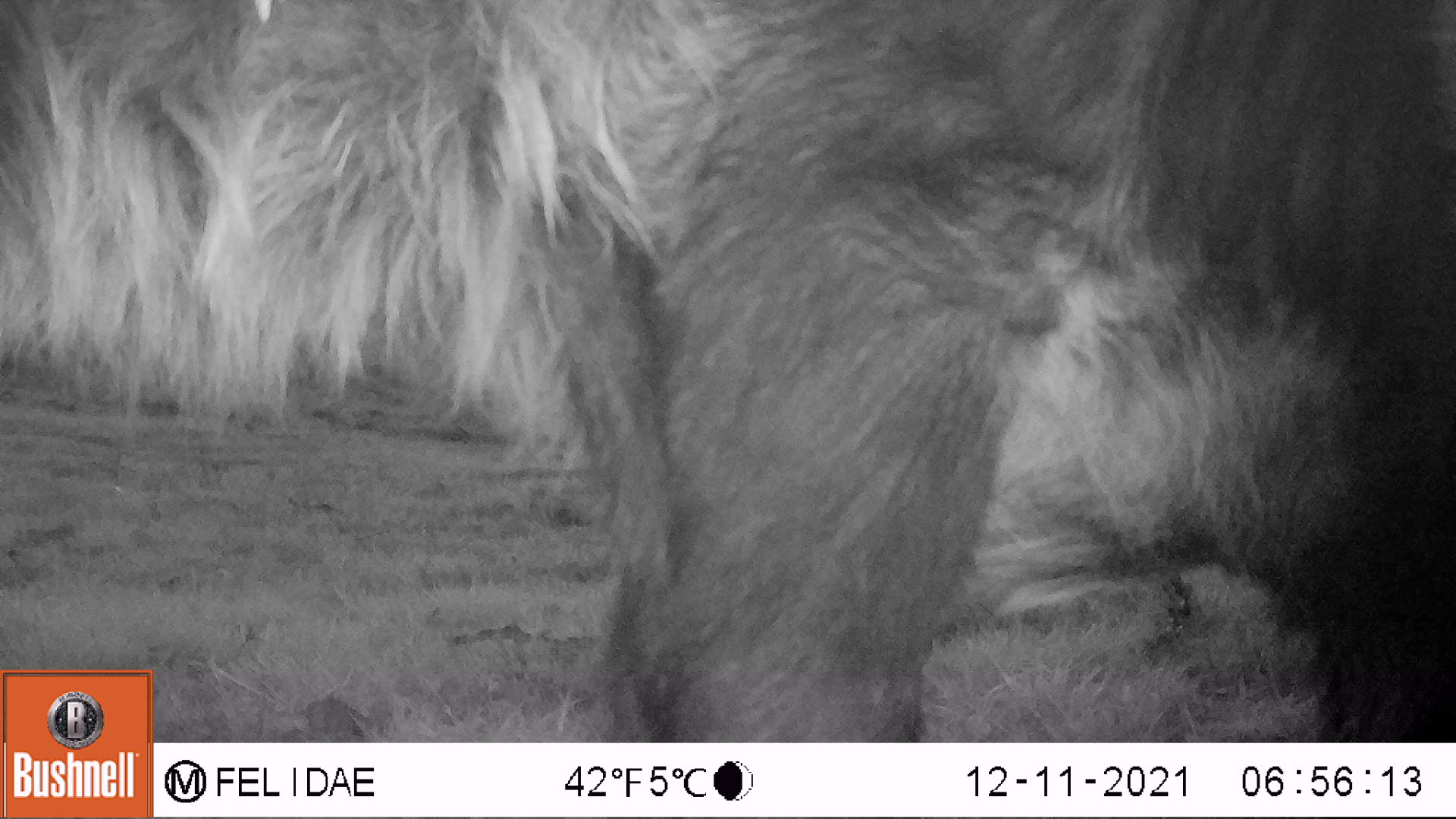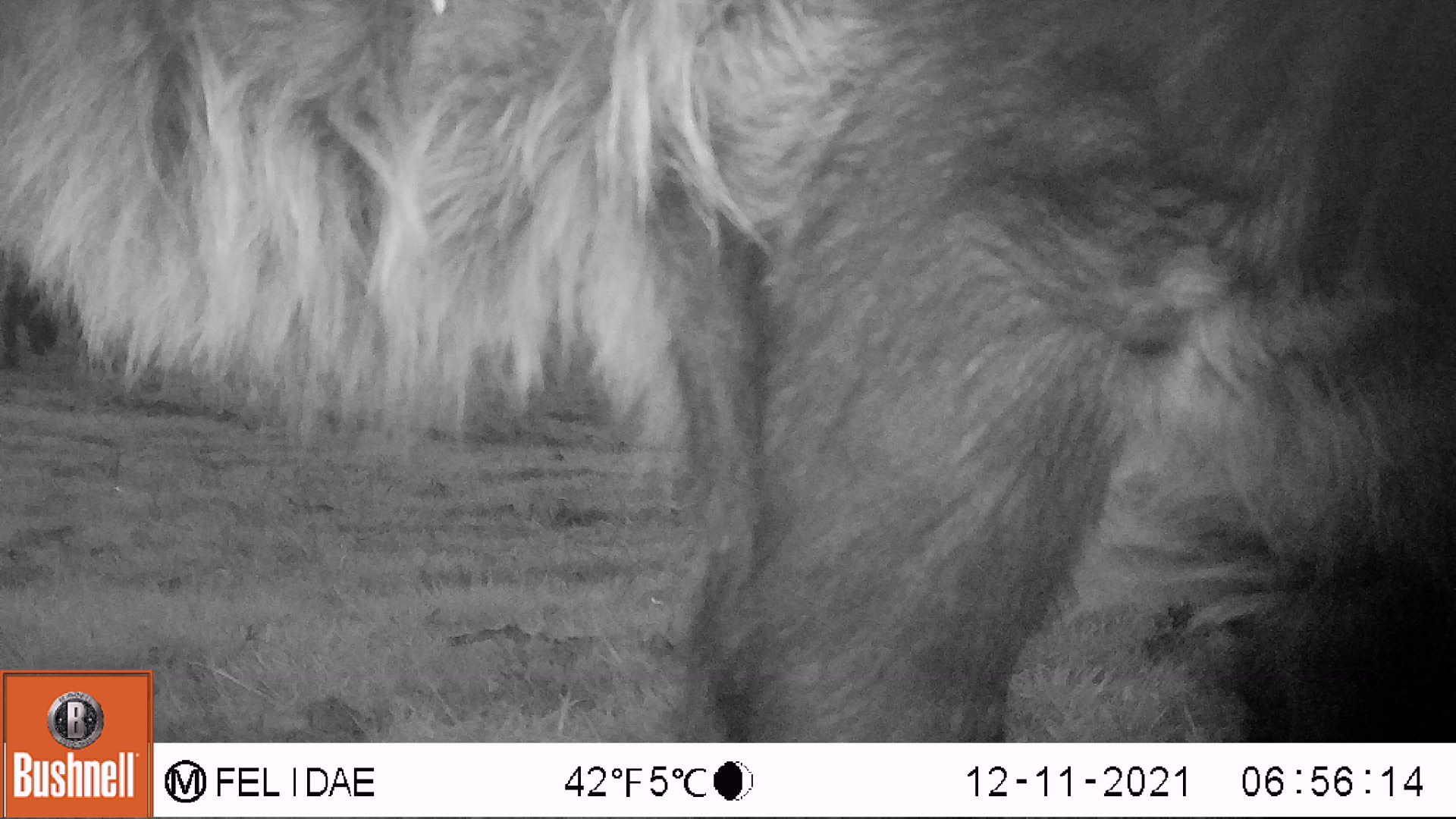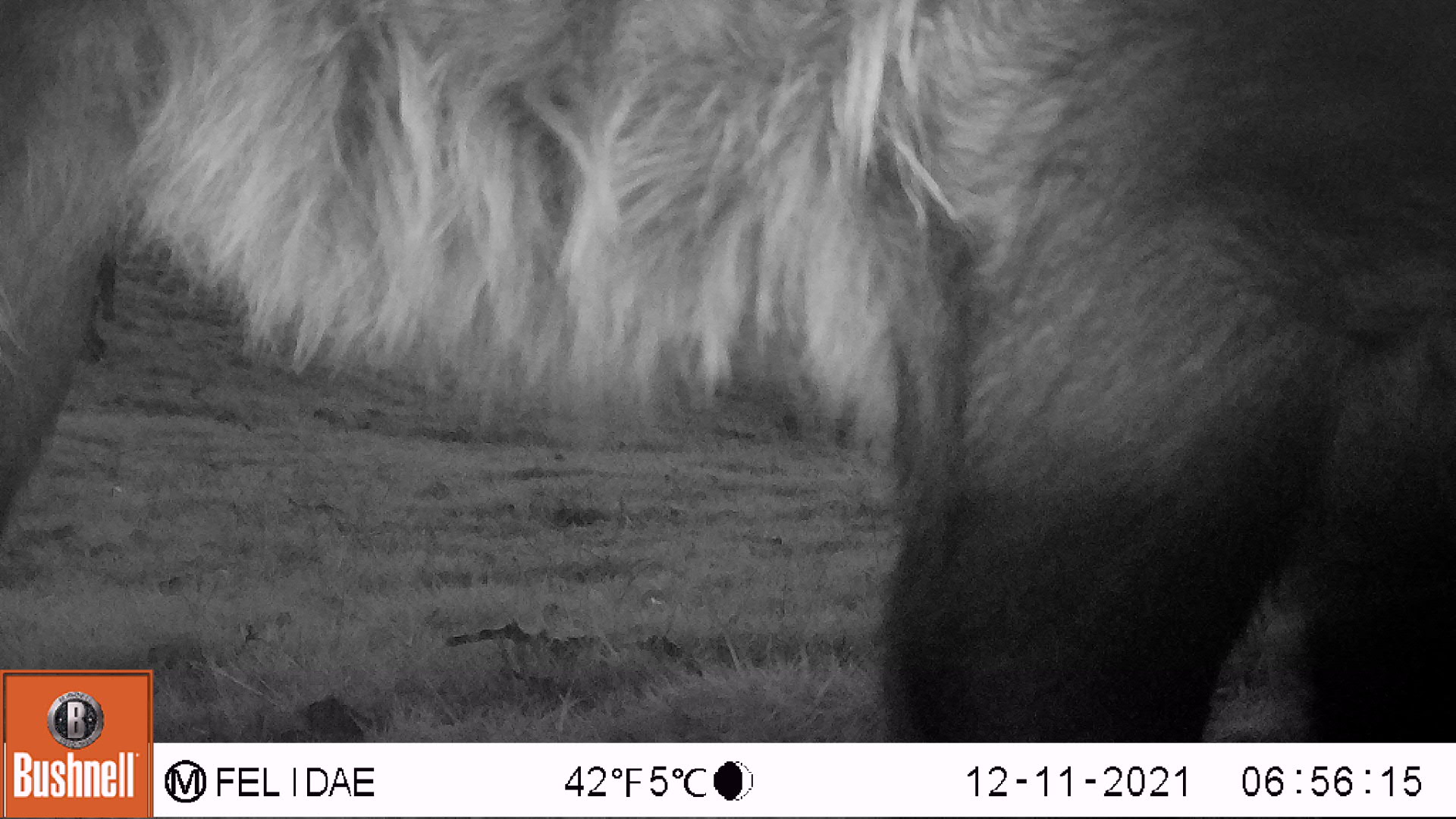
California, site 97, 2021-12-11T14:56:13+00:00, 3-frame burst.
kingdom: Animalia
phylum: Chordata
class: Mammalia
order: Artiodactyla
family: Bovidae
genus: Bos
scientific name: Bos taurus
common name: domestic cattle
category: cattle